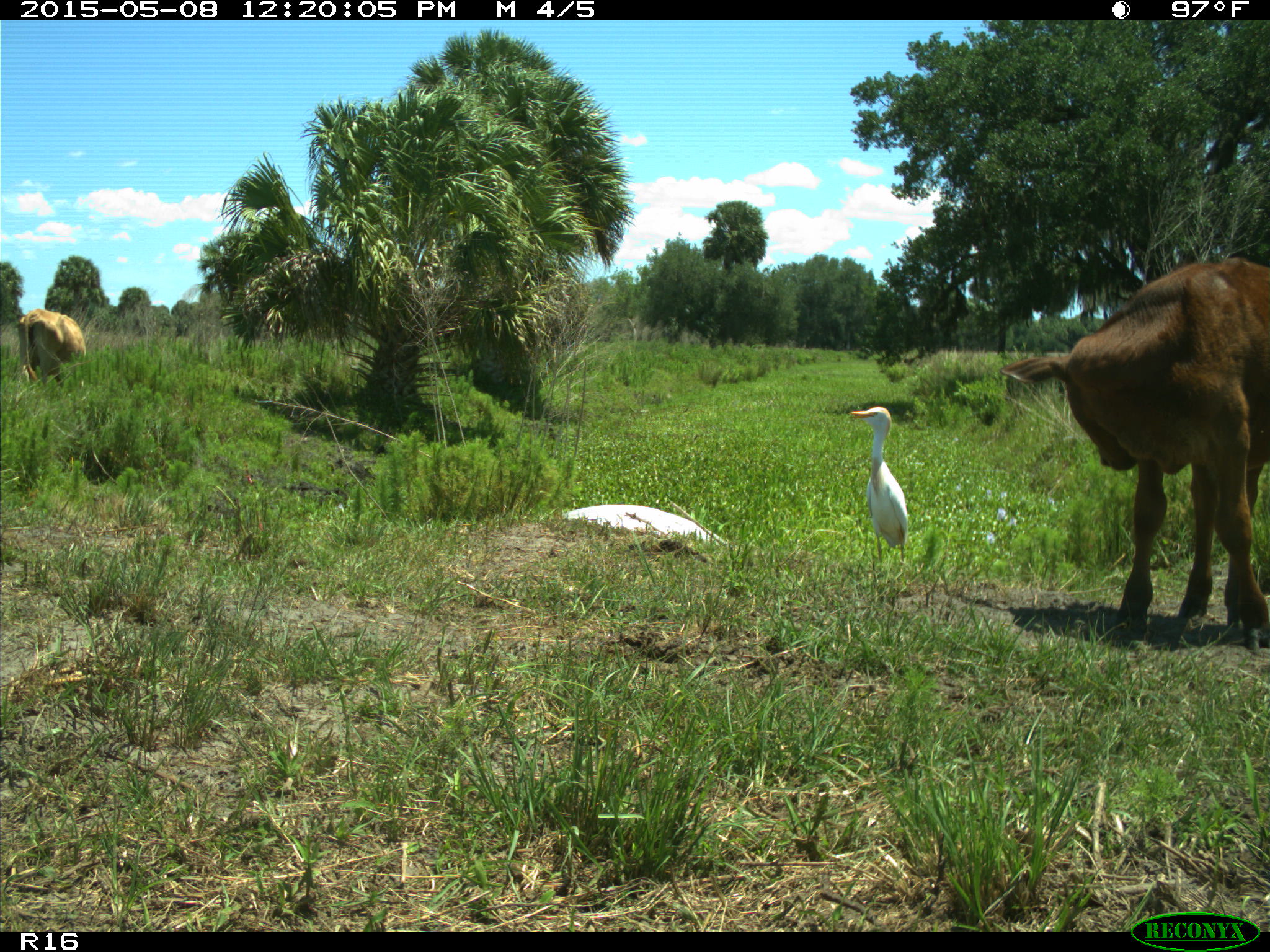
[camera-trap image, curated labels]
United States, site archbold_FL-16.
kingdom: Animalia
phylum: Chordata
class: Mammalia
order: Artiodactyla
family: Bovidae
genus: Bos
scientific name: Bos taurus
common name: domestic cow